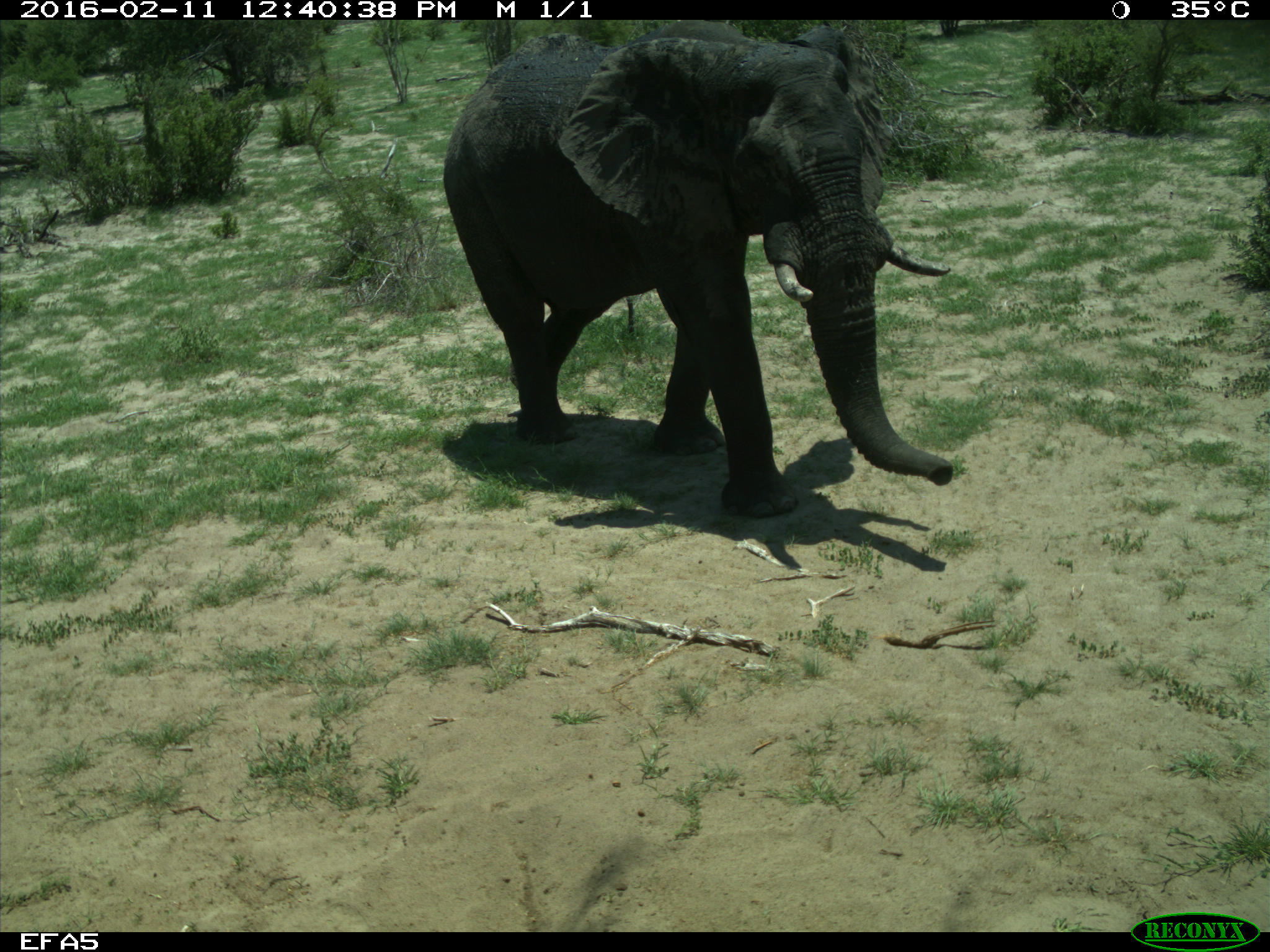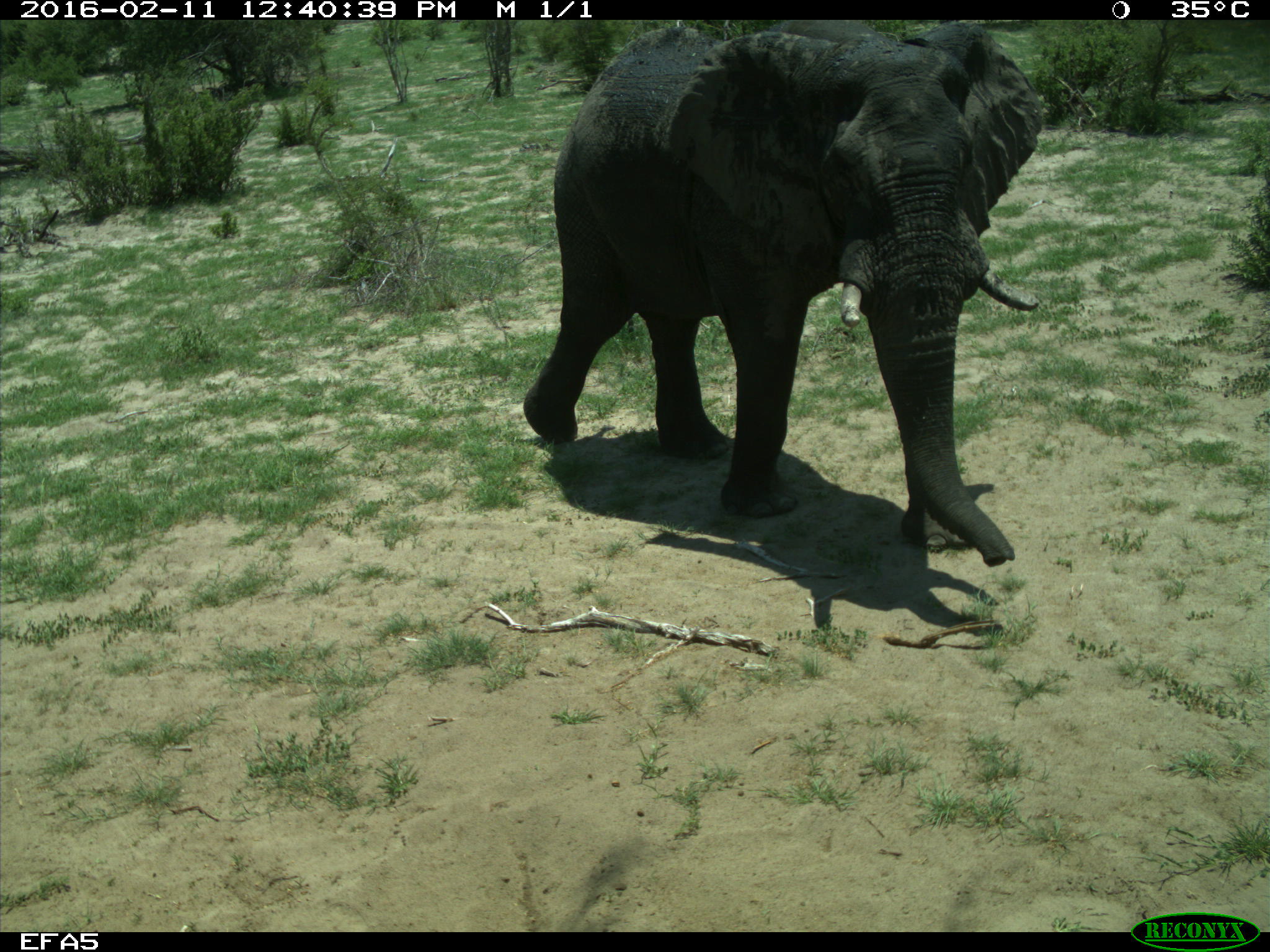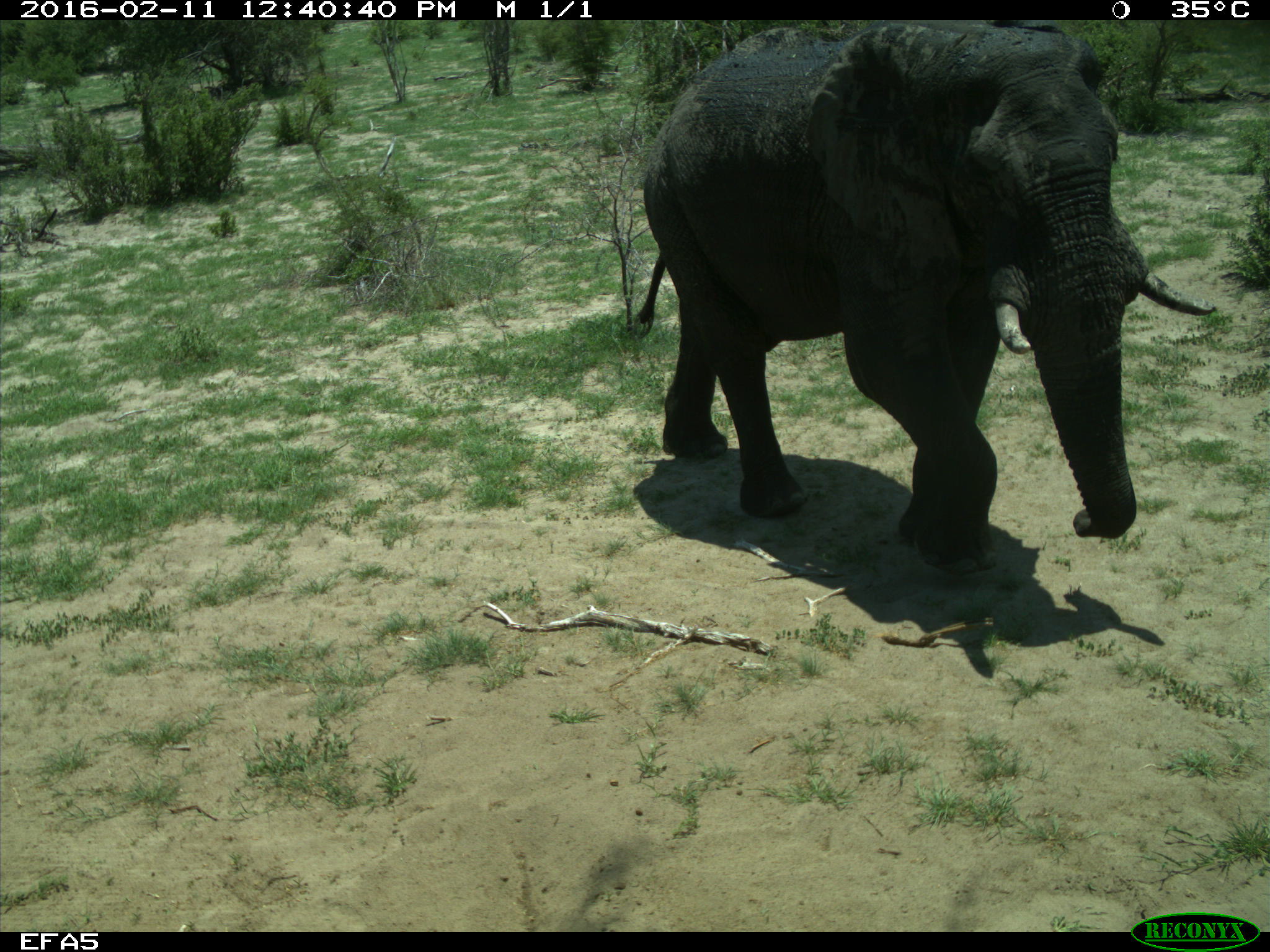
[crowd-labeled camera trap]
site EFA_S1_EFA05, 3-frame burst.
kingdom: Animalia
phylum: Chordata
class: Mammalia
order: Proboscidea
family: Elephantidae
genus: Loxodonta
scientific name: Loxodonta africana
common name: african bush elephant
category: elephant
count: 1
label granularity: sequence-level